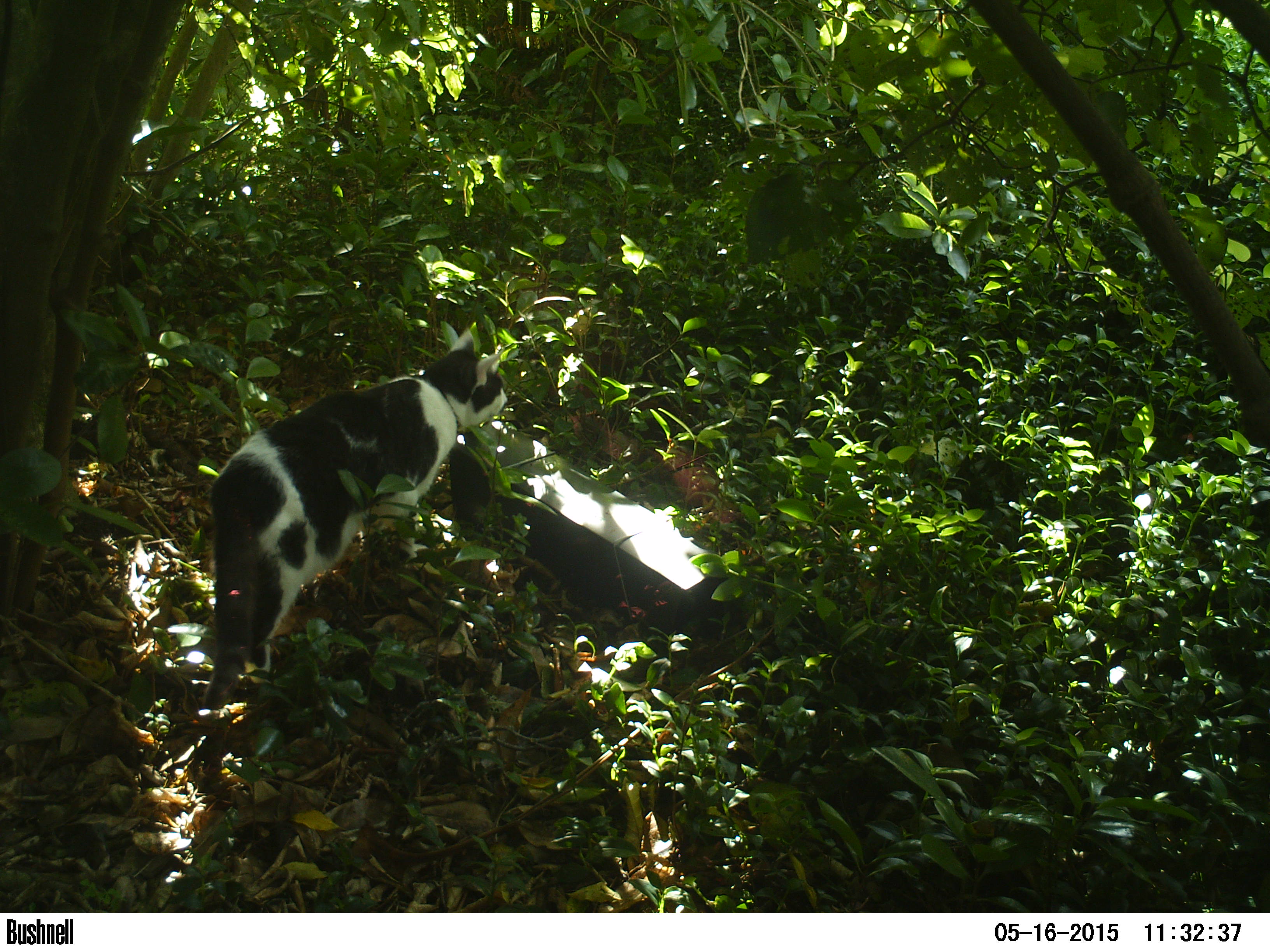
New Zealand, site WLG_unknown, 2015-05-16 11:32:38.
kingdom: Animalia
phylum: Chordata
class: Mammalia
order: Carnivora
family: Felidae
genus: Felis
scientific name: Felis catus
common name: domestic cat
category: cat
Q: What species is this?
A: Cat (domestic cat) (Felis catus).